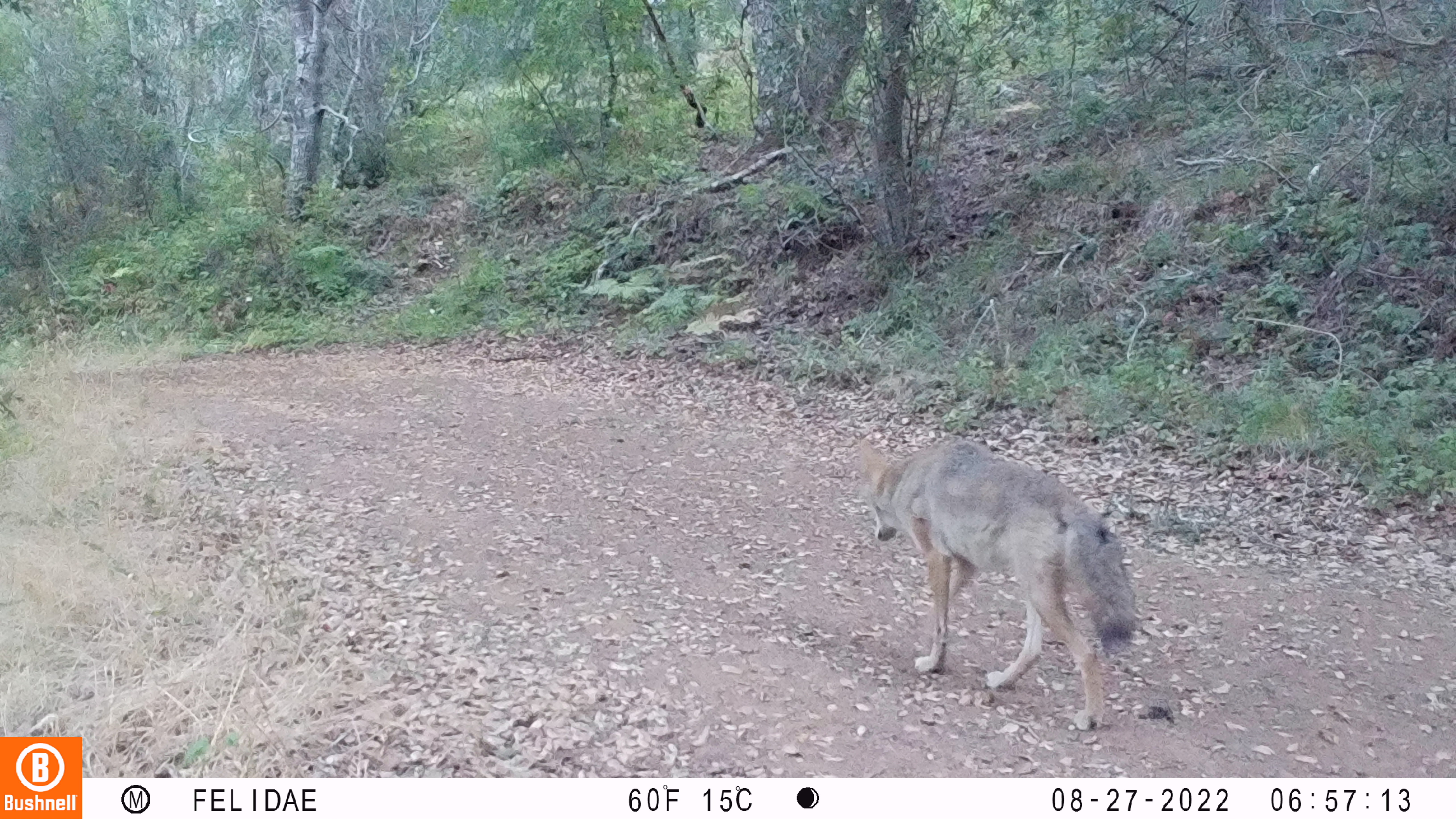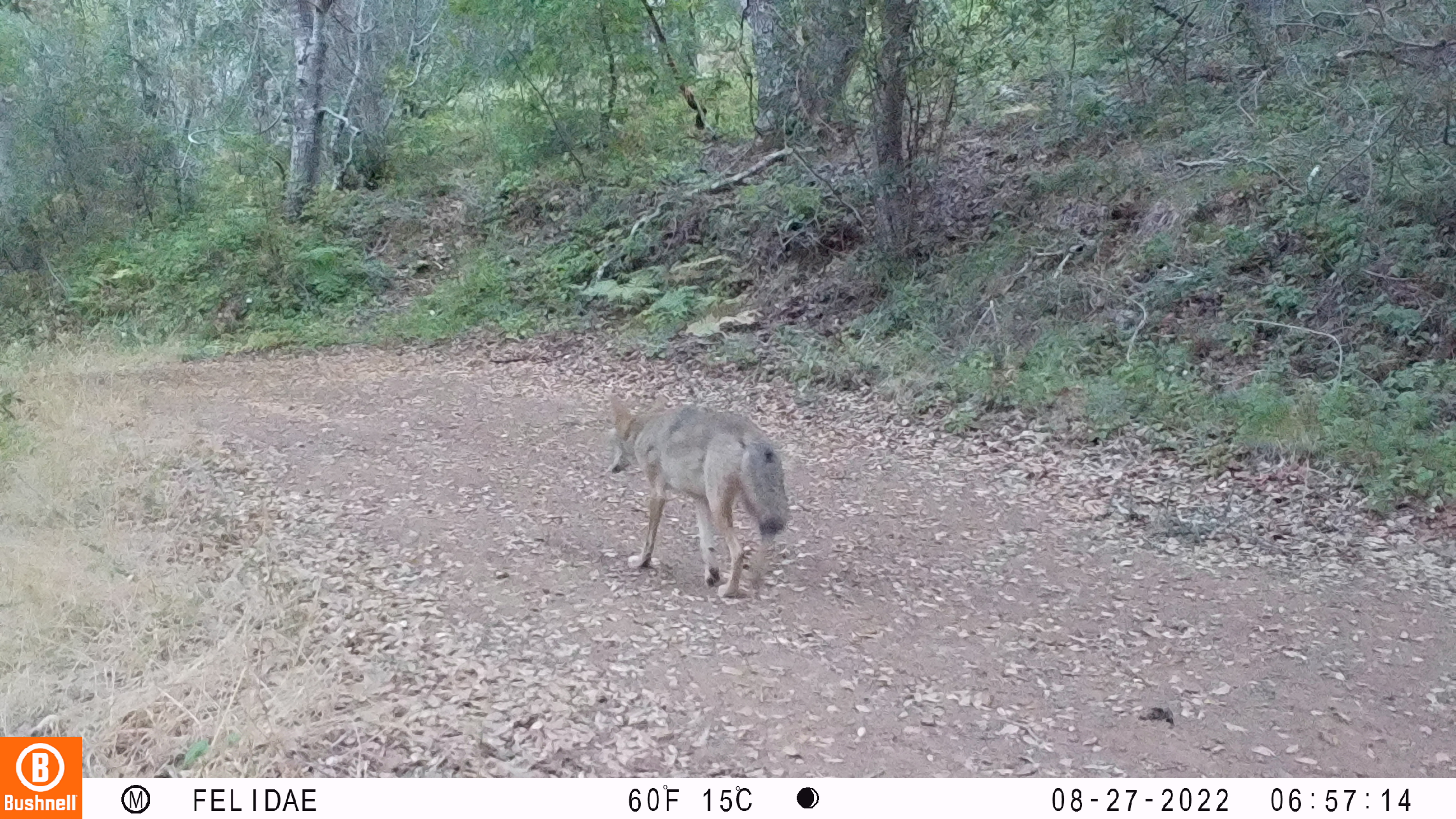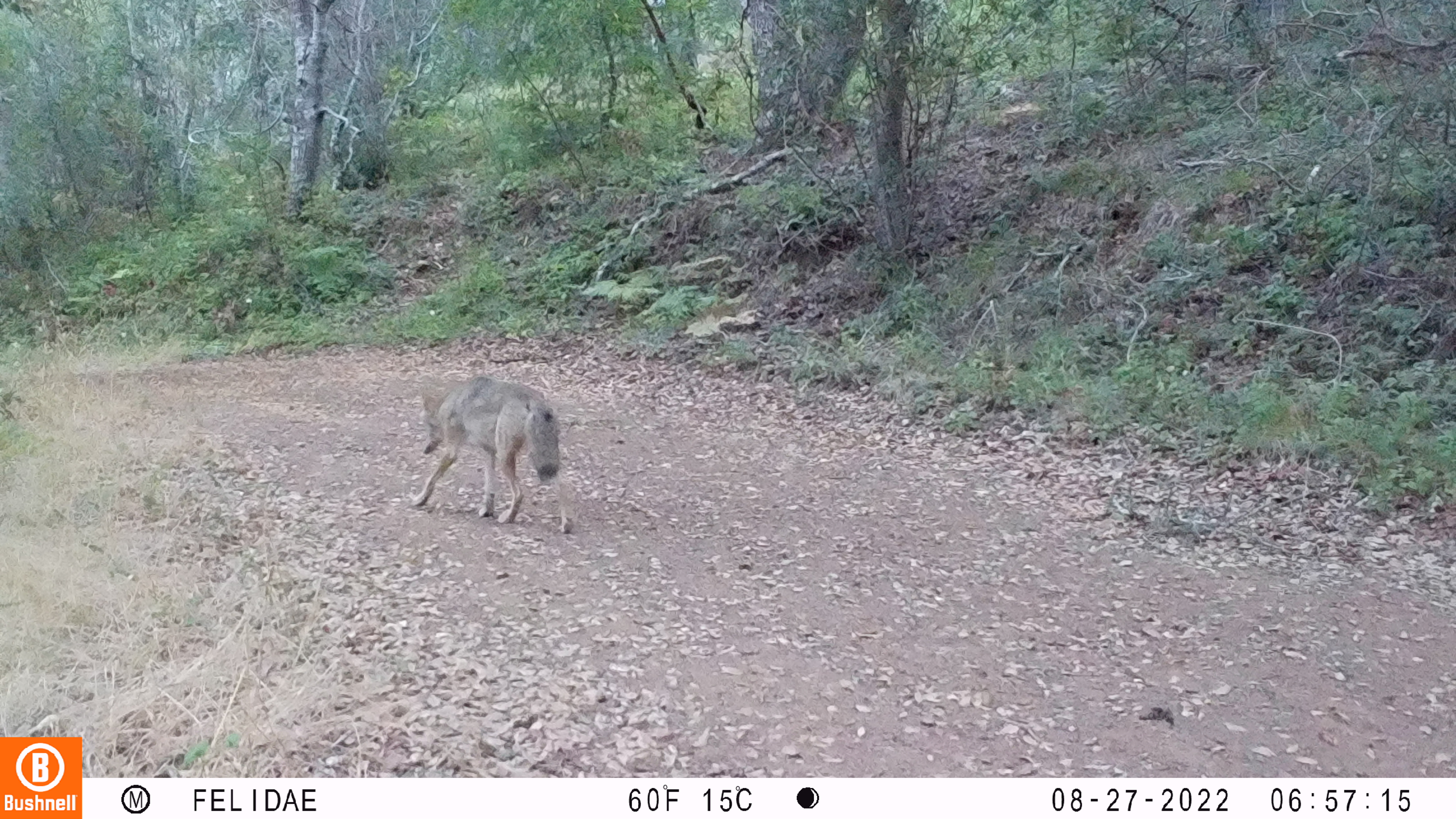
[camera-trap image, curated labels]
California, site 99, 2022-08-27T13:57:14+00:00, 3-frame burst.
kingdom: Animalia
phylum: Chordata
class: Mammalia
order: Carnivora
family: Canidae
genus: Canis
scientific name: Canis latrans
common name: coyote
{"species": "coyote (Canis latrans)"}